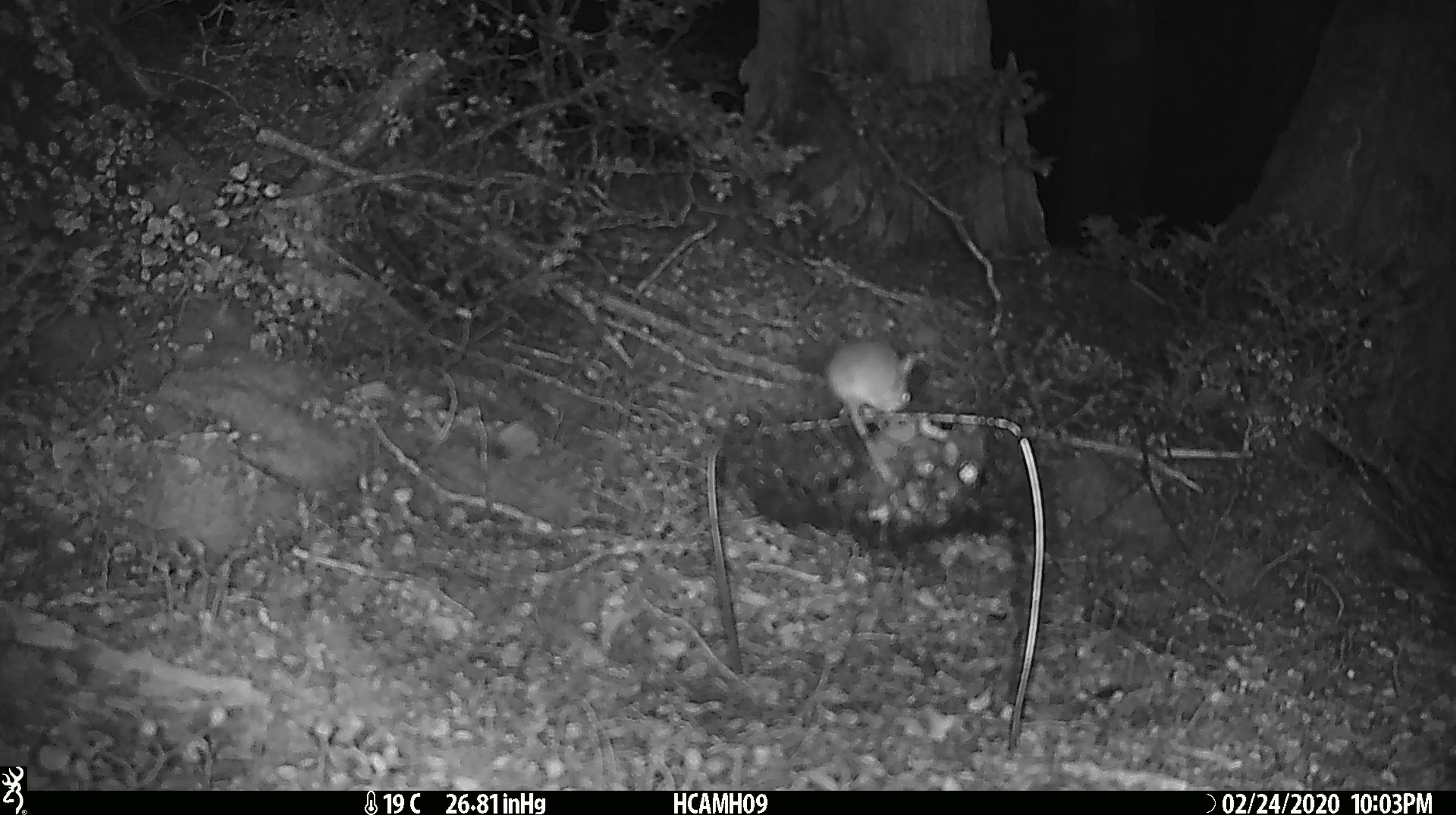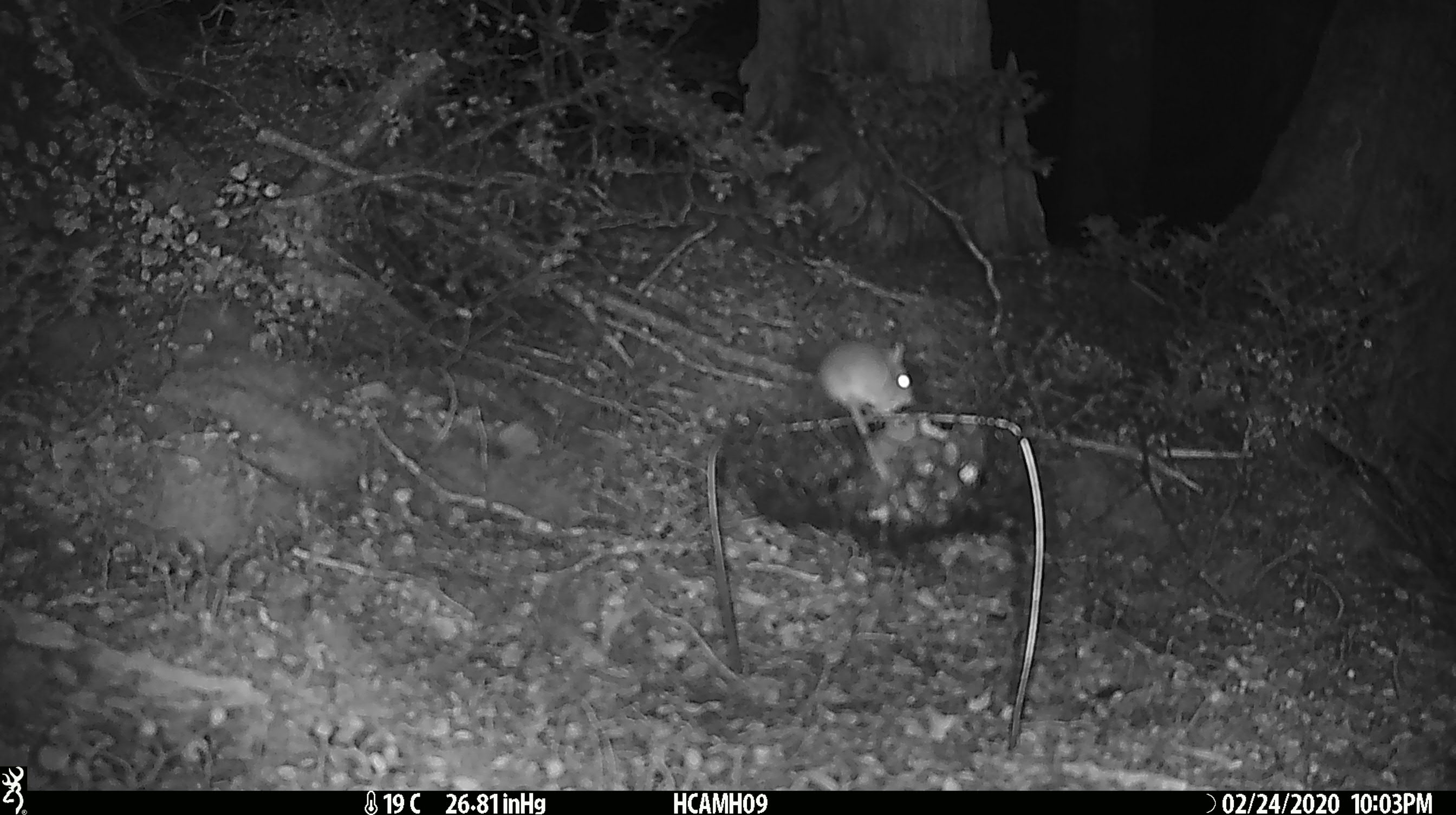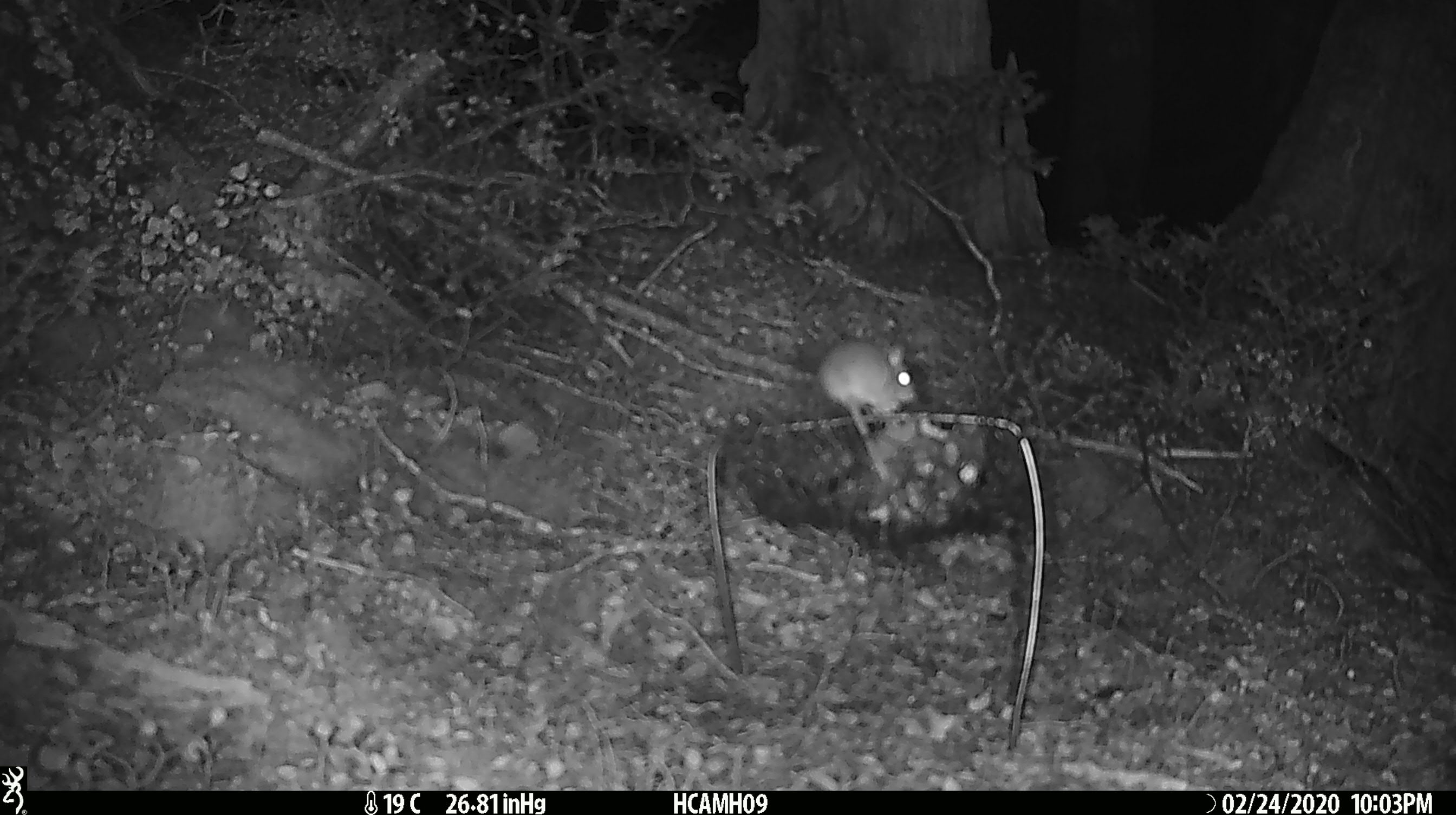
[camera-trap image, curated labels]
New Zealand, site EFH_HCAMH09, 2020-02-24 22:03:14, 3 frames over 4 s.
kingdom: Animalia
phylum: Chordata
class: Mammalia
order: Rodentia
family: Muridae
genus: Mus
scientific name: Mus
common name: mouse